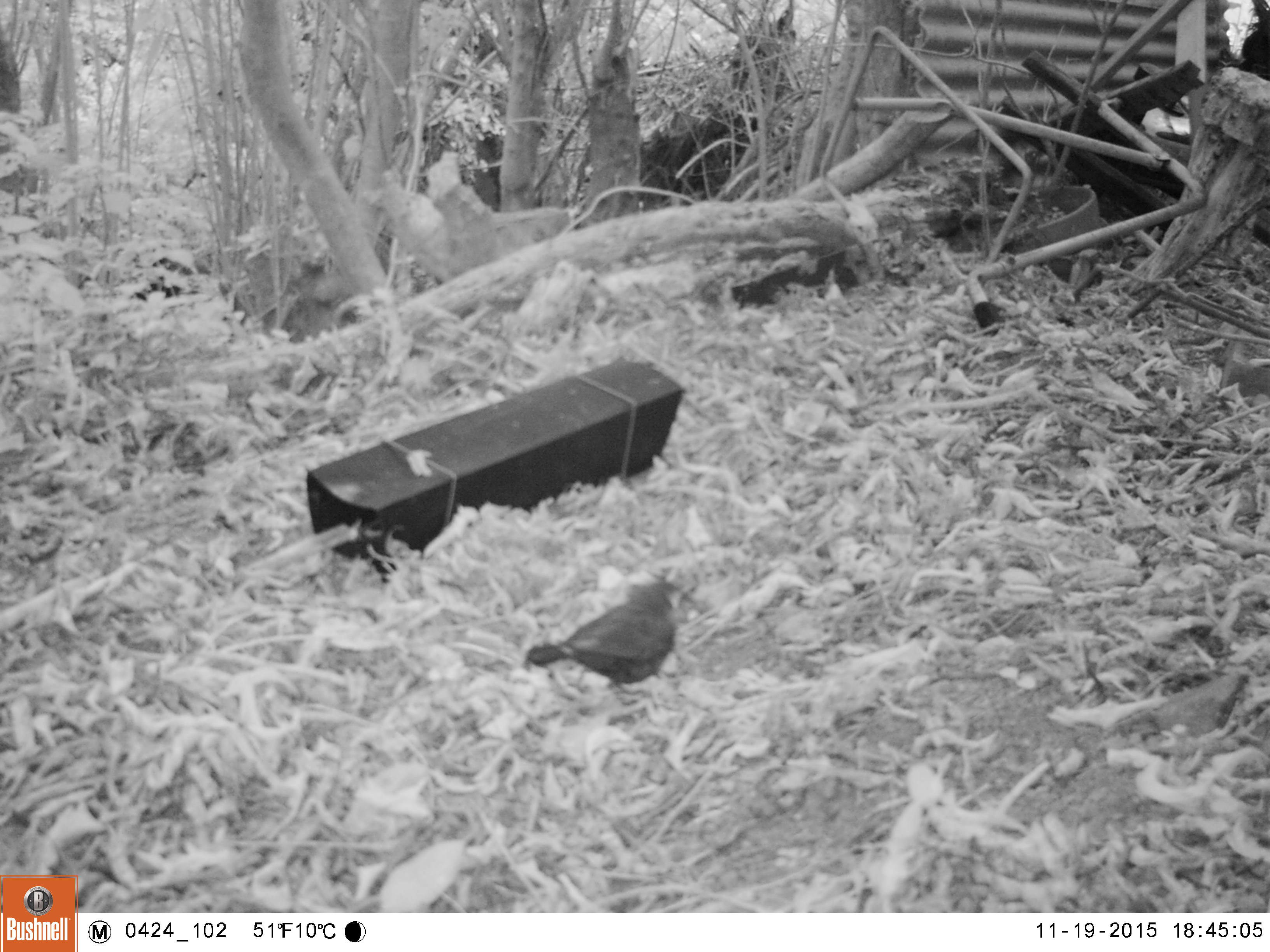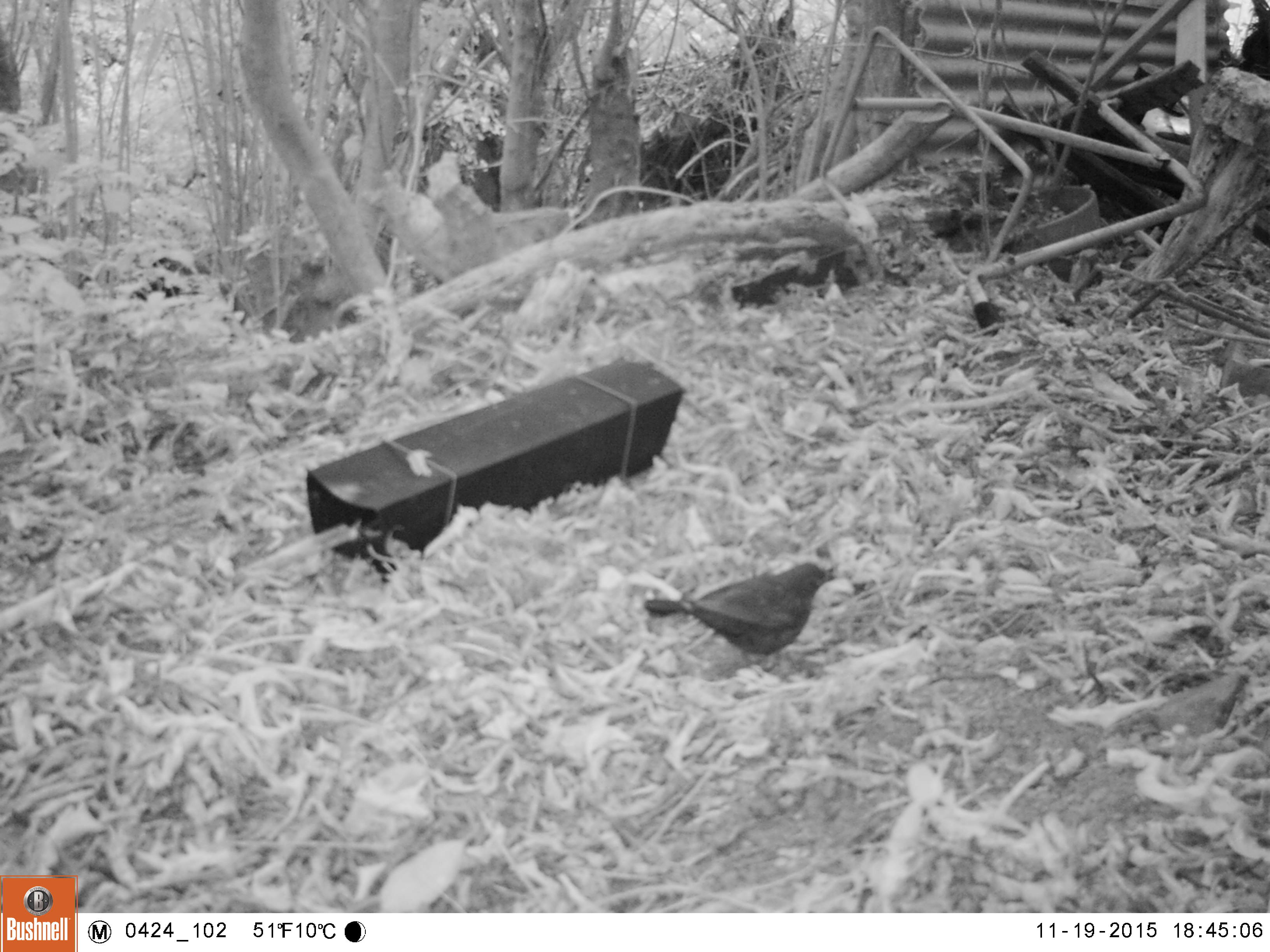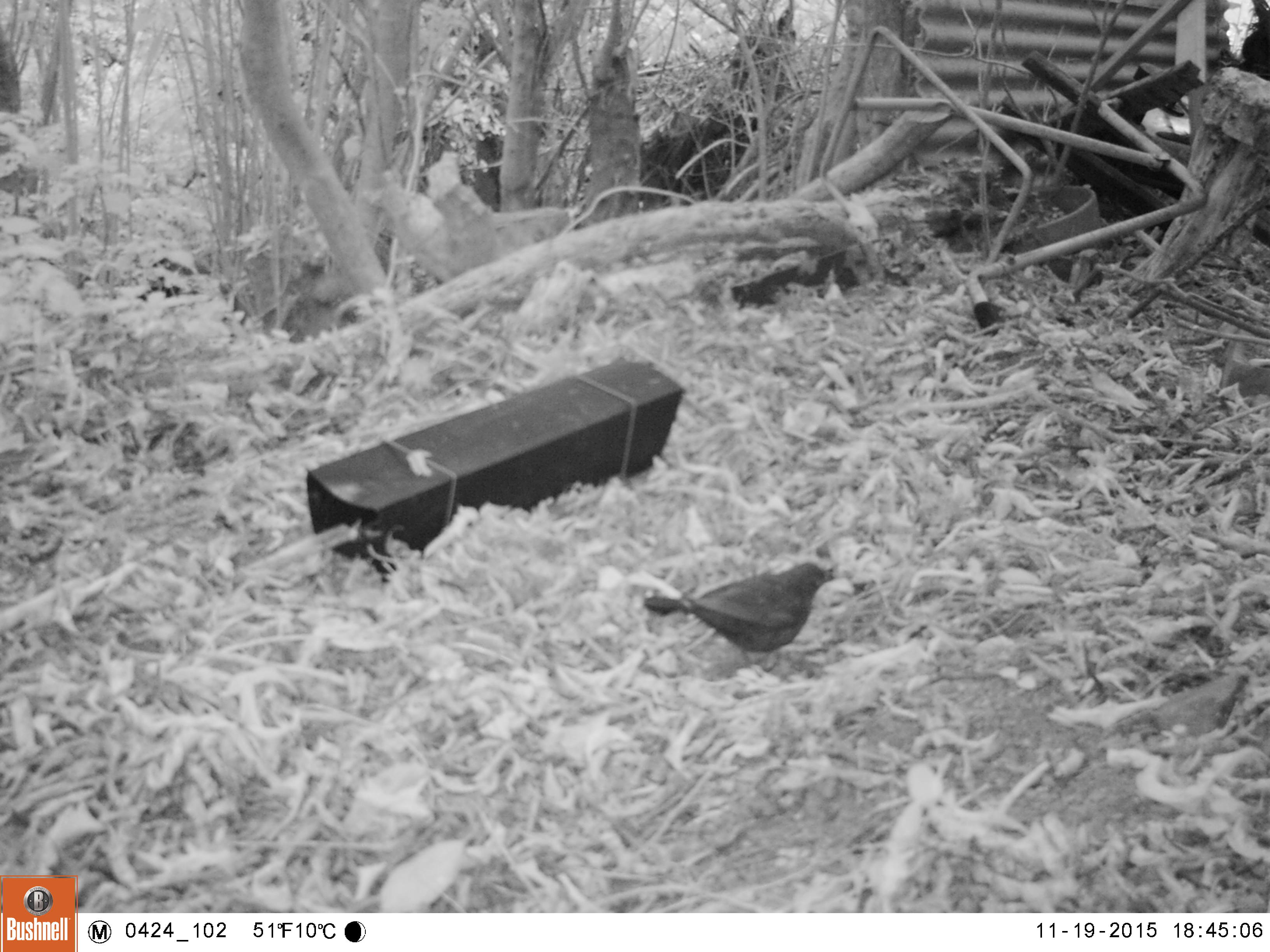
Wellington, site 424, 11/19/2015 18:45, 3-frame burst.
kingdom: Animalia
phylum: Chordata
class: Aves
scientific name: Aves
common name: bird